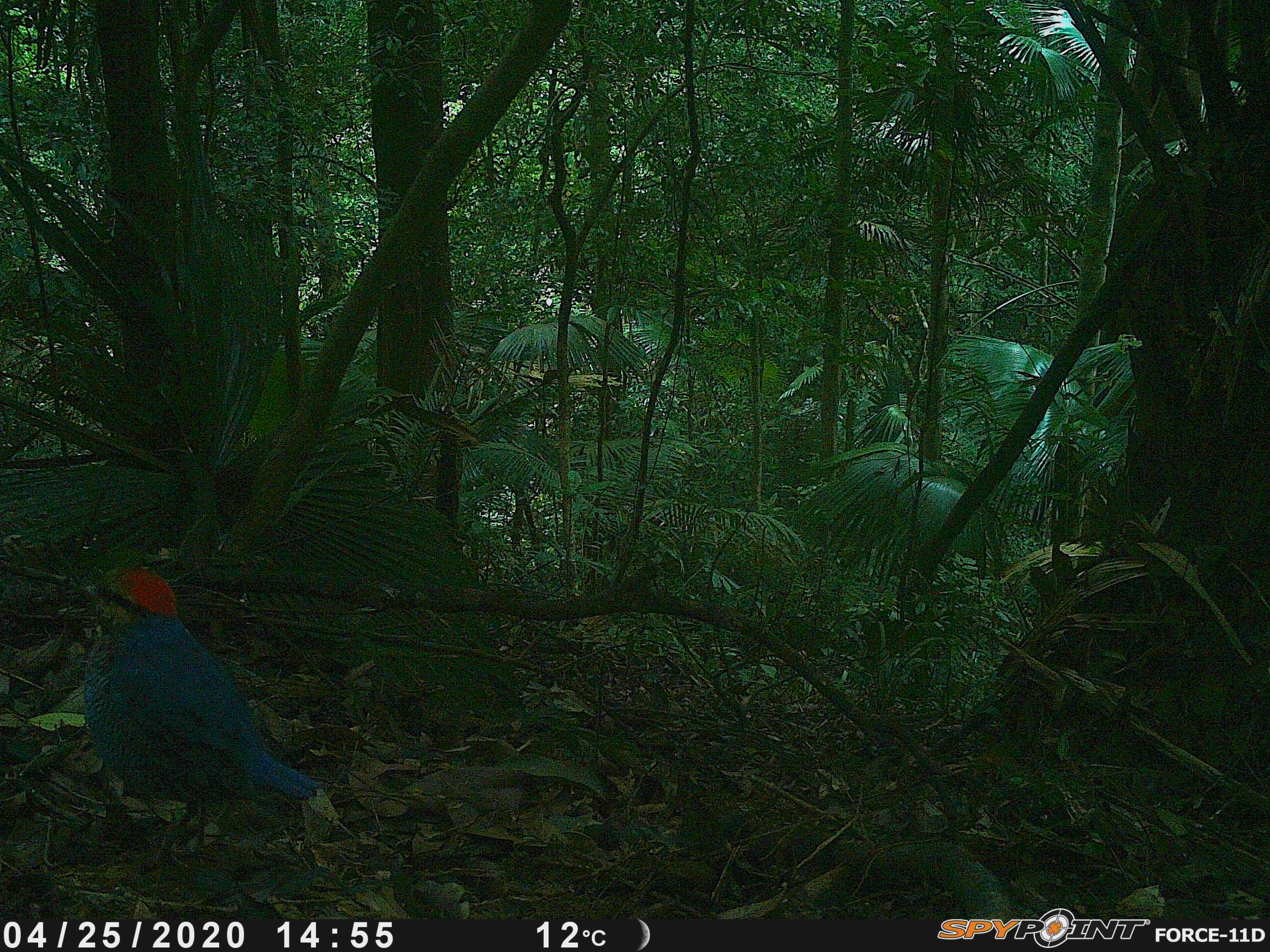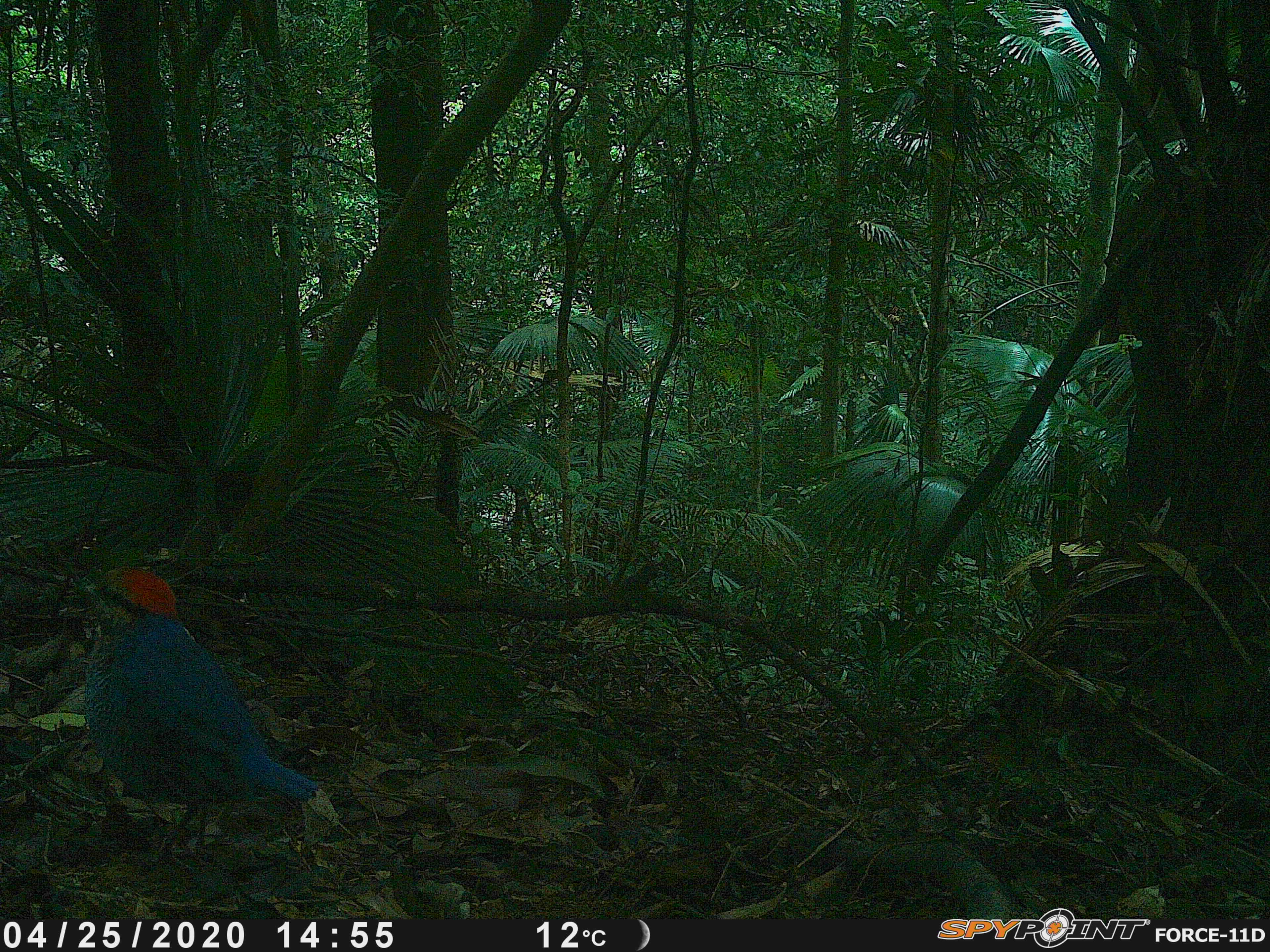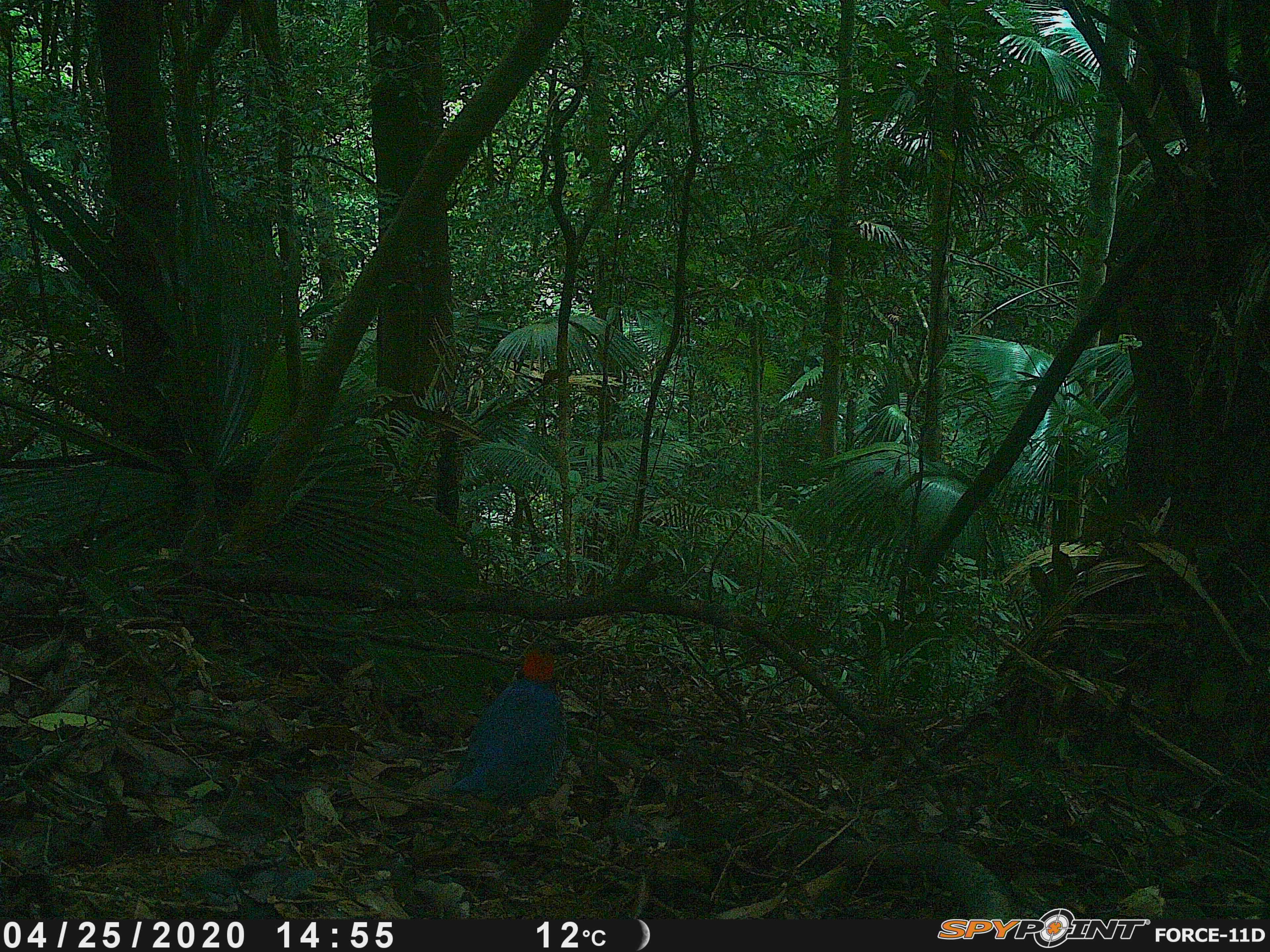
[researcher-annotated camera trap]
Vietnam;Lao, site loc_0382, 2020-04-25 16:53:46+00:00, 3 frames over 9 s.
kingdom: Animalia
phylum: Chordata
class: Aves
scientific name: Aves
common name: bird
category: unidentified bird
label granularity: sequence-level